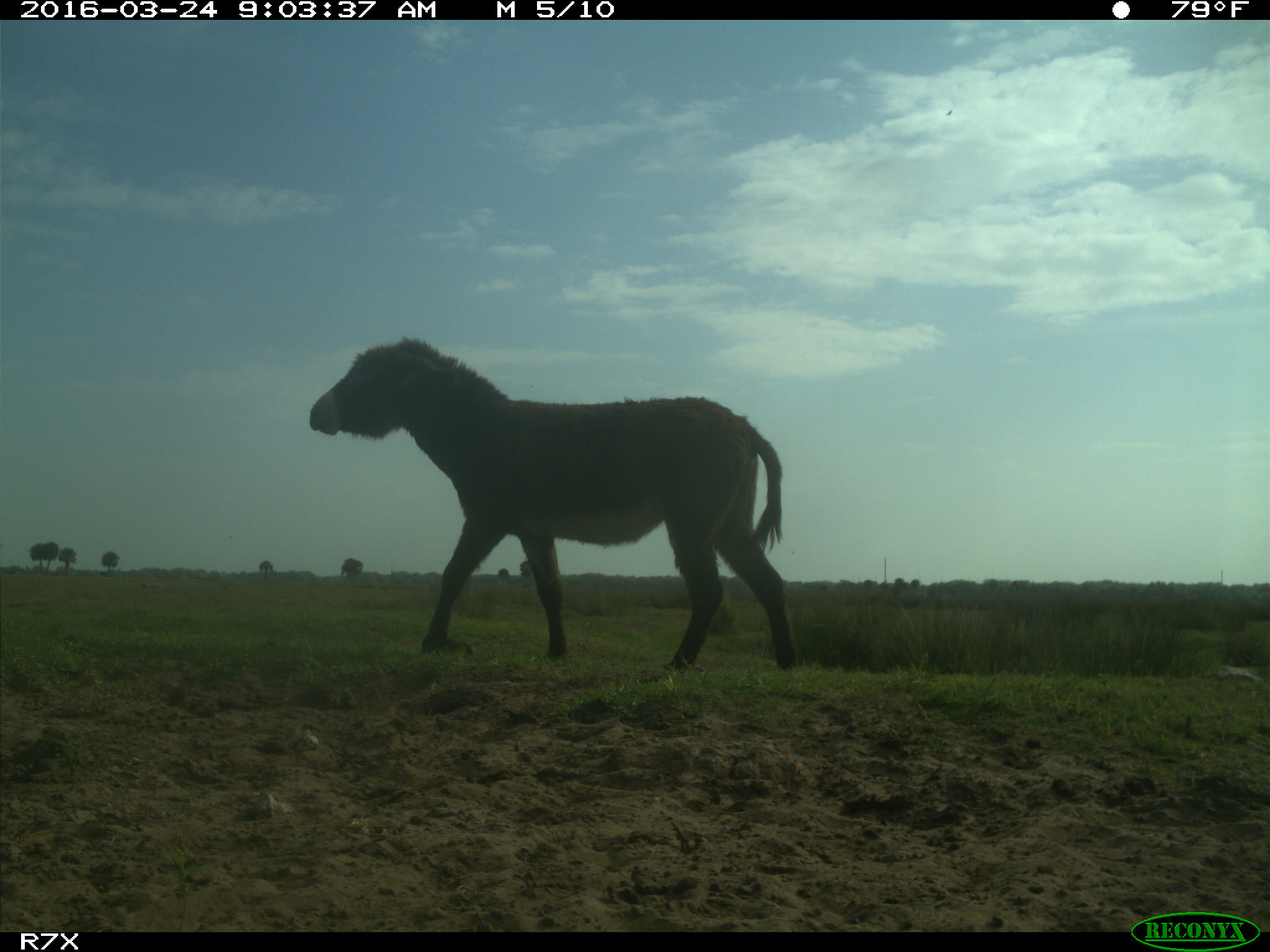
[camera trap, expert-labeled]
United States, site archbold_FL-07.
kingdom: Animalia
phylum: Chordata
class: Mammalia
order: Perissodactyla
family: Equidae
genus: Equus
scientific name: Equus africanus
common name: african wild ass